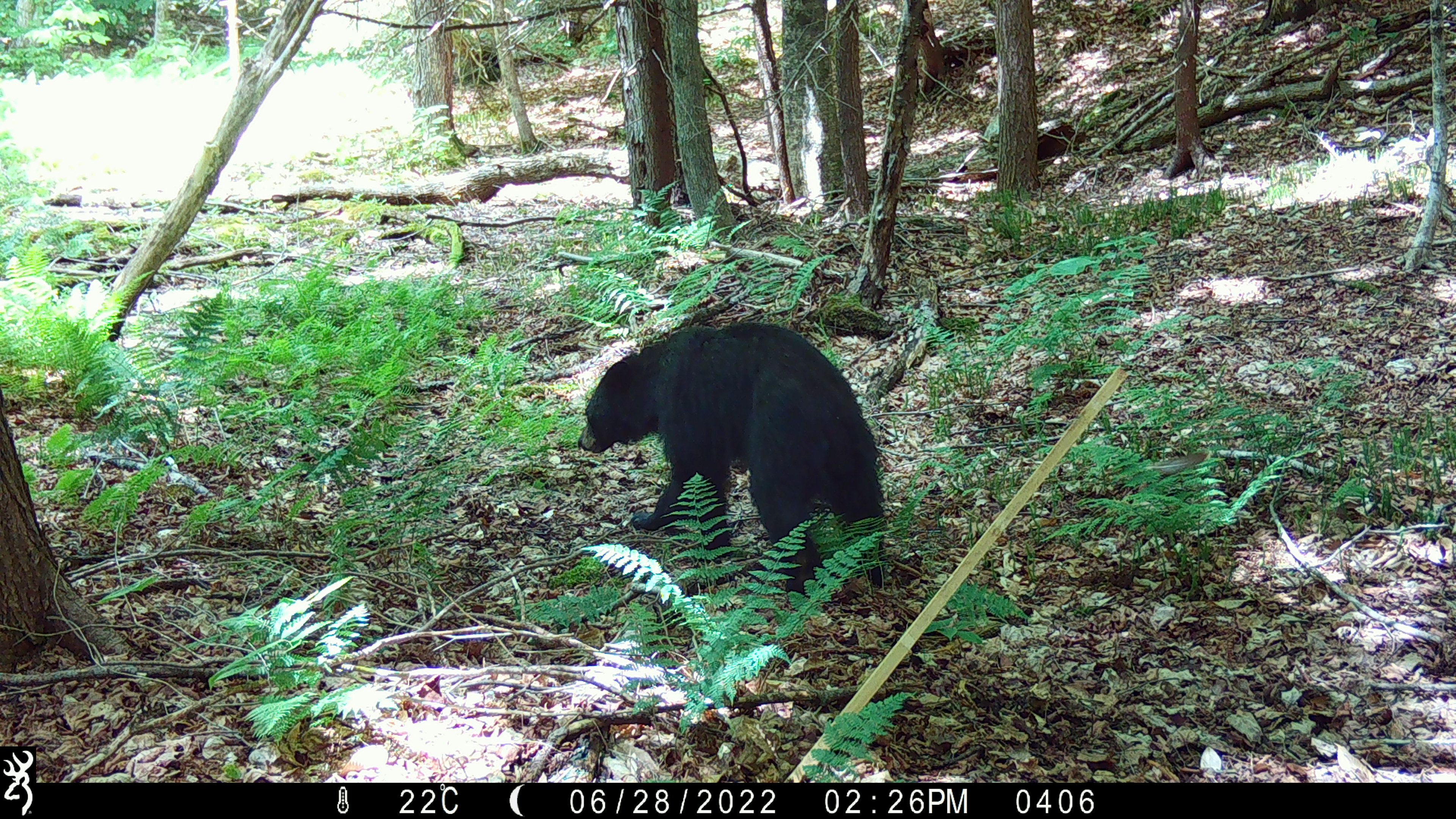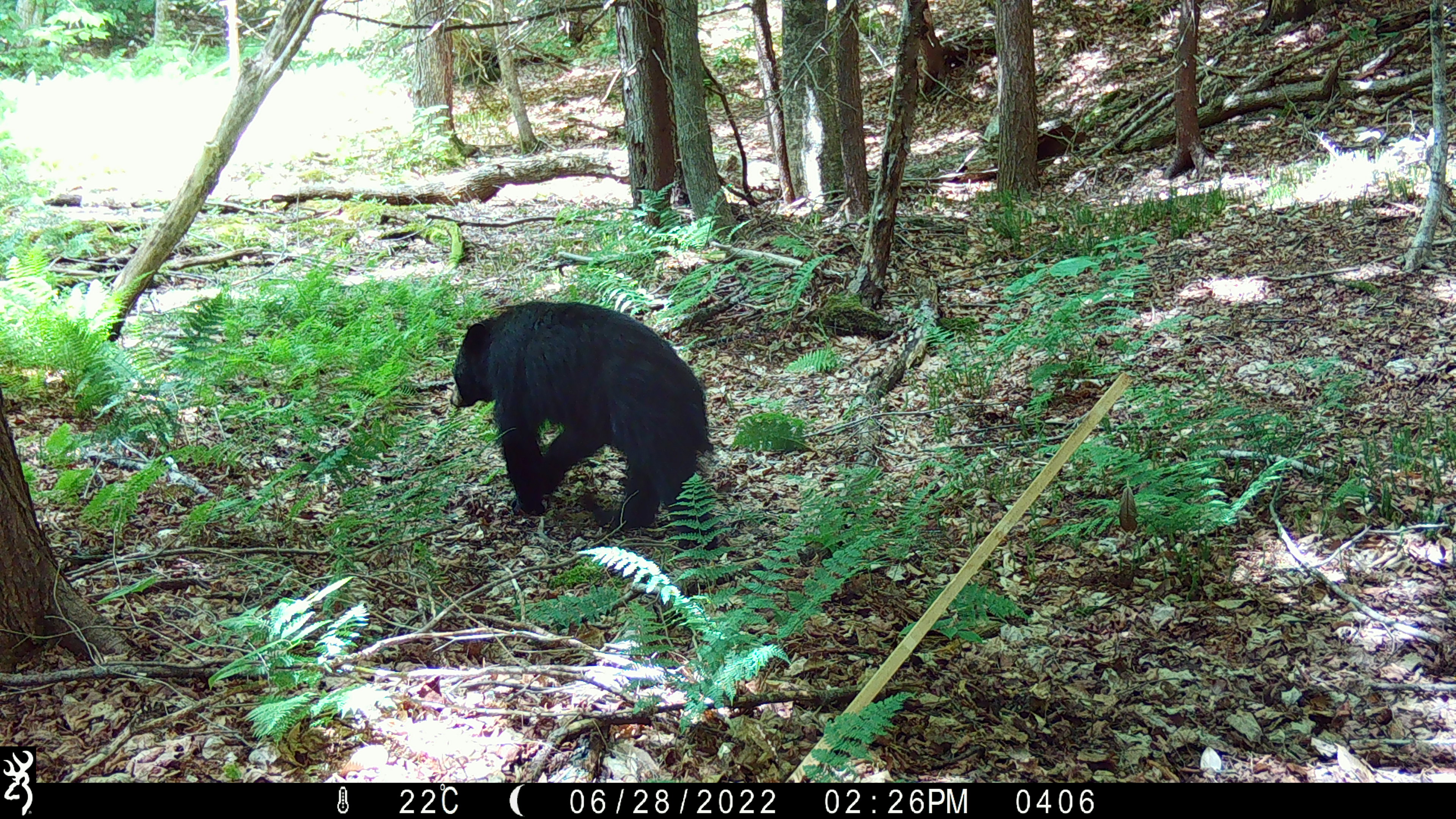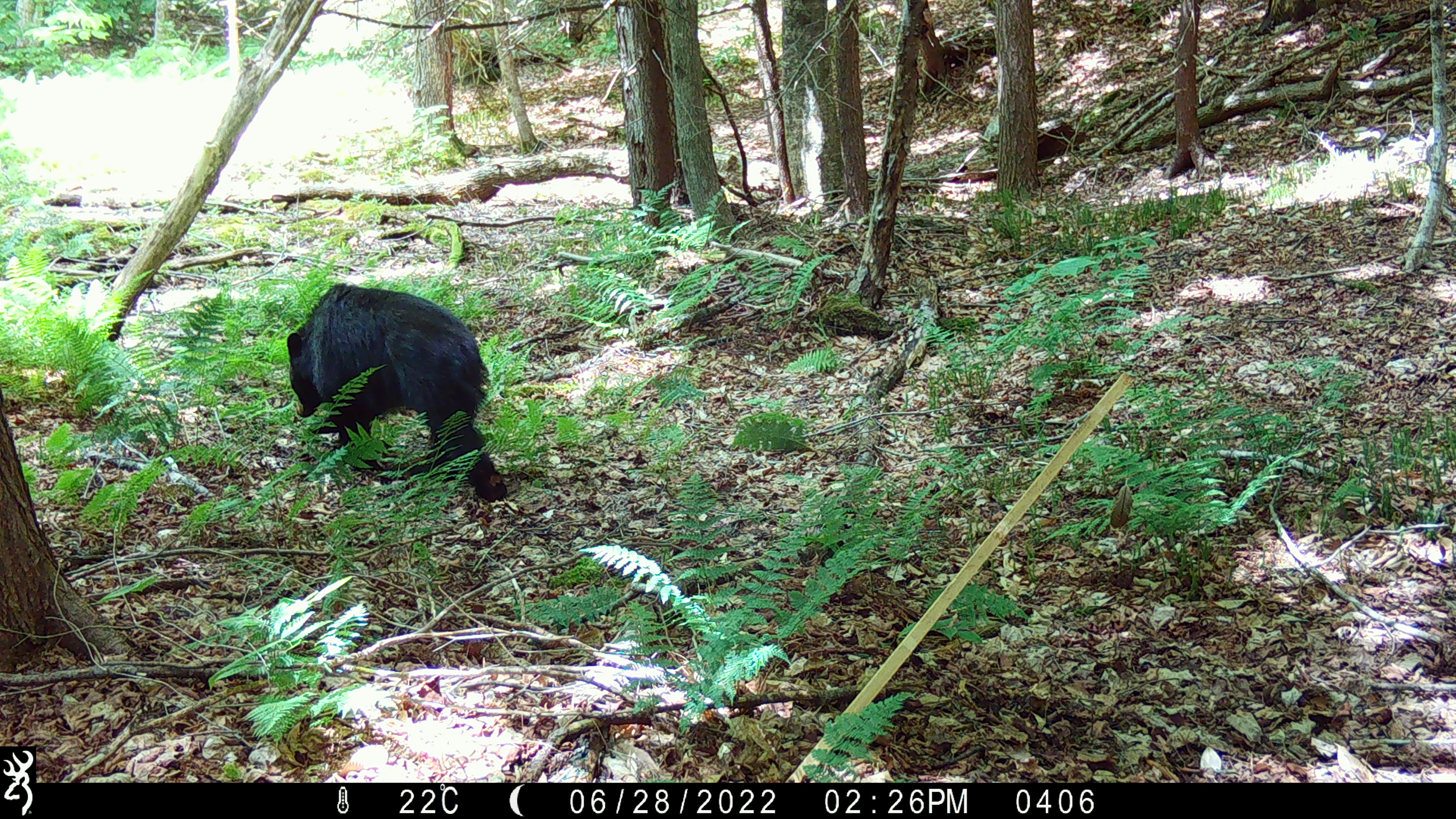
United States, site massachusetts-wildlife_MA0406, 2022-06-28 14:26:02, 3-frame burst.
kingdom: Animalia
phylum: Chordata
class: Mammalia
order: Carnivora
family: Ursidae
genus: Ursus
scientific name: Ursus americanus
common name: black bear